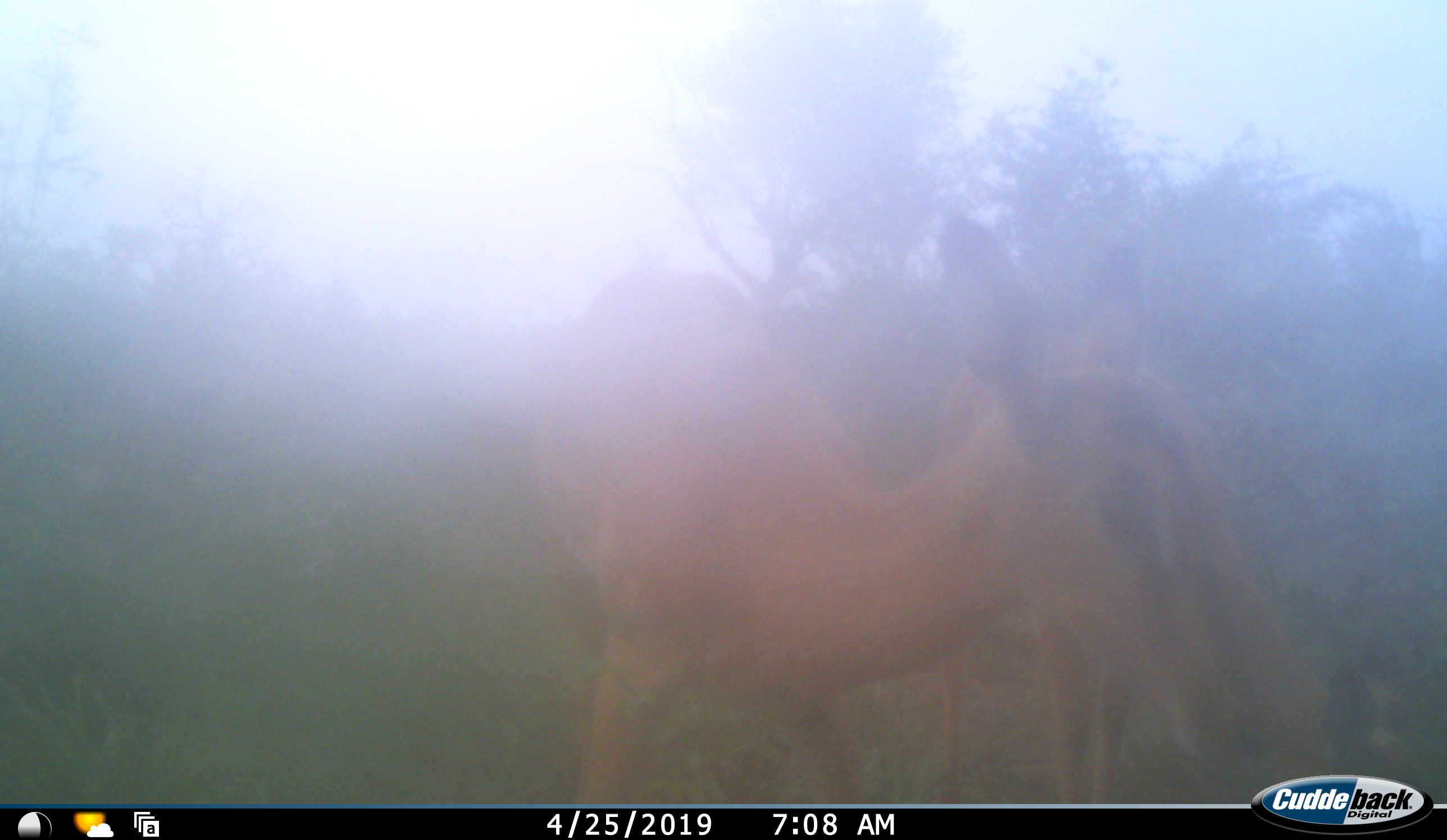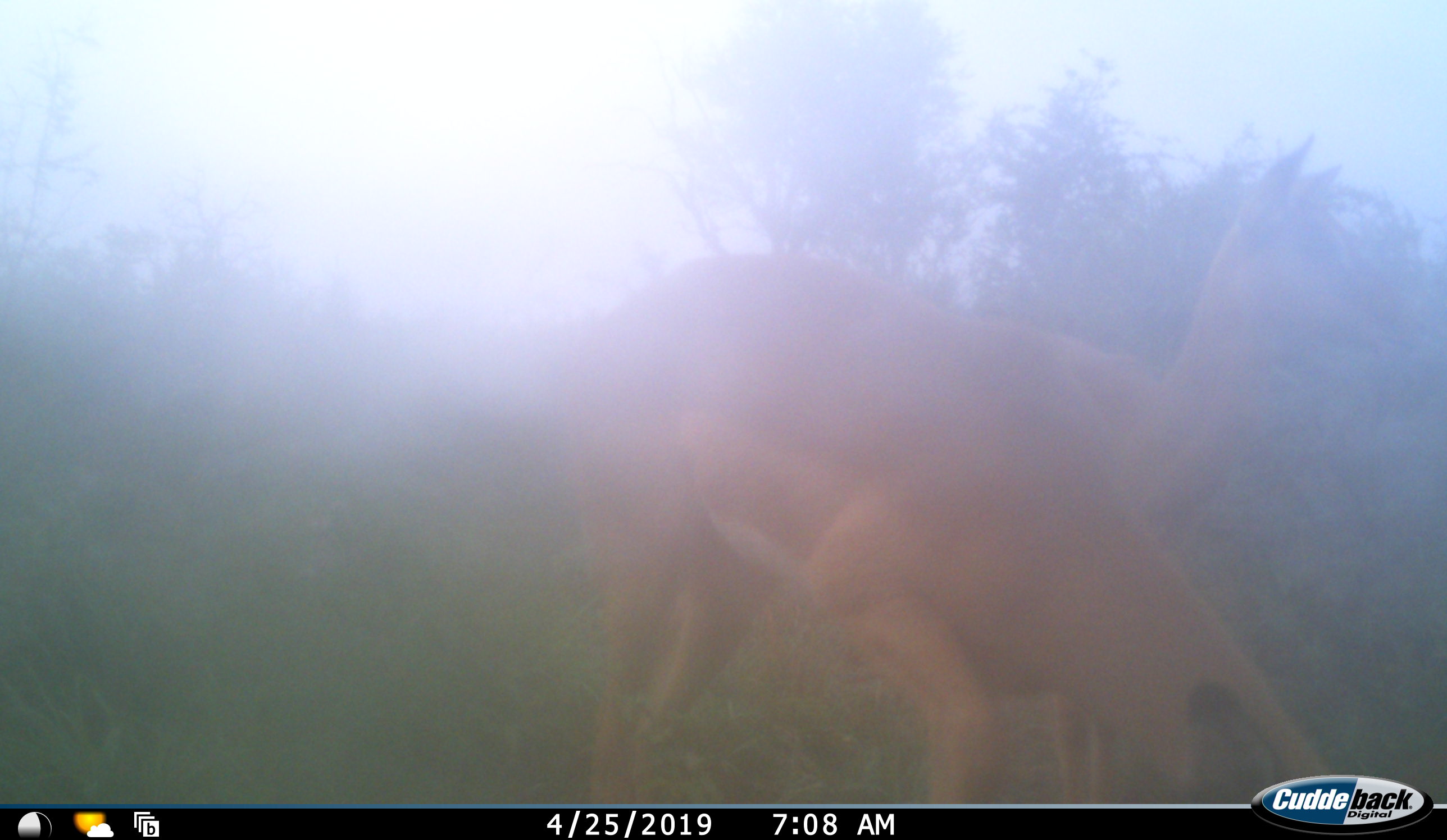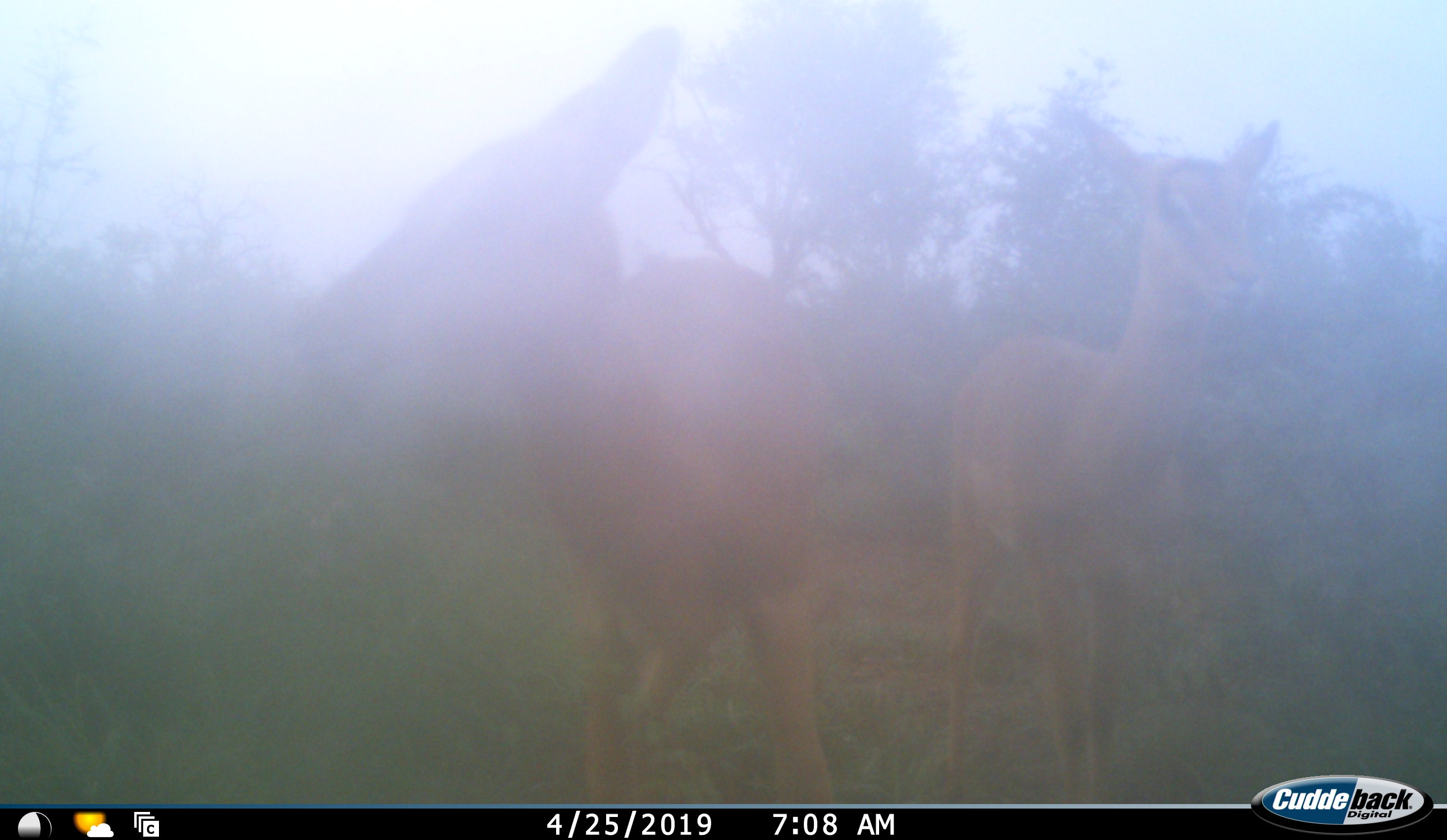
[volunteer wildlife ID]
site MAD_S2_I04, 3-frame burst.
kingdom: Animalia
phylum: Chordata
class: Mammalia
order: Artiodactyla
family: Bovidae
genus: Aepyceros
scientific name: Aepyceros melampus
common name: impala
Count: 2.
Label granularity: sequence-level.